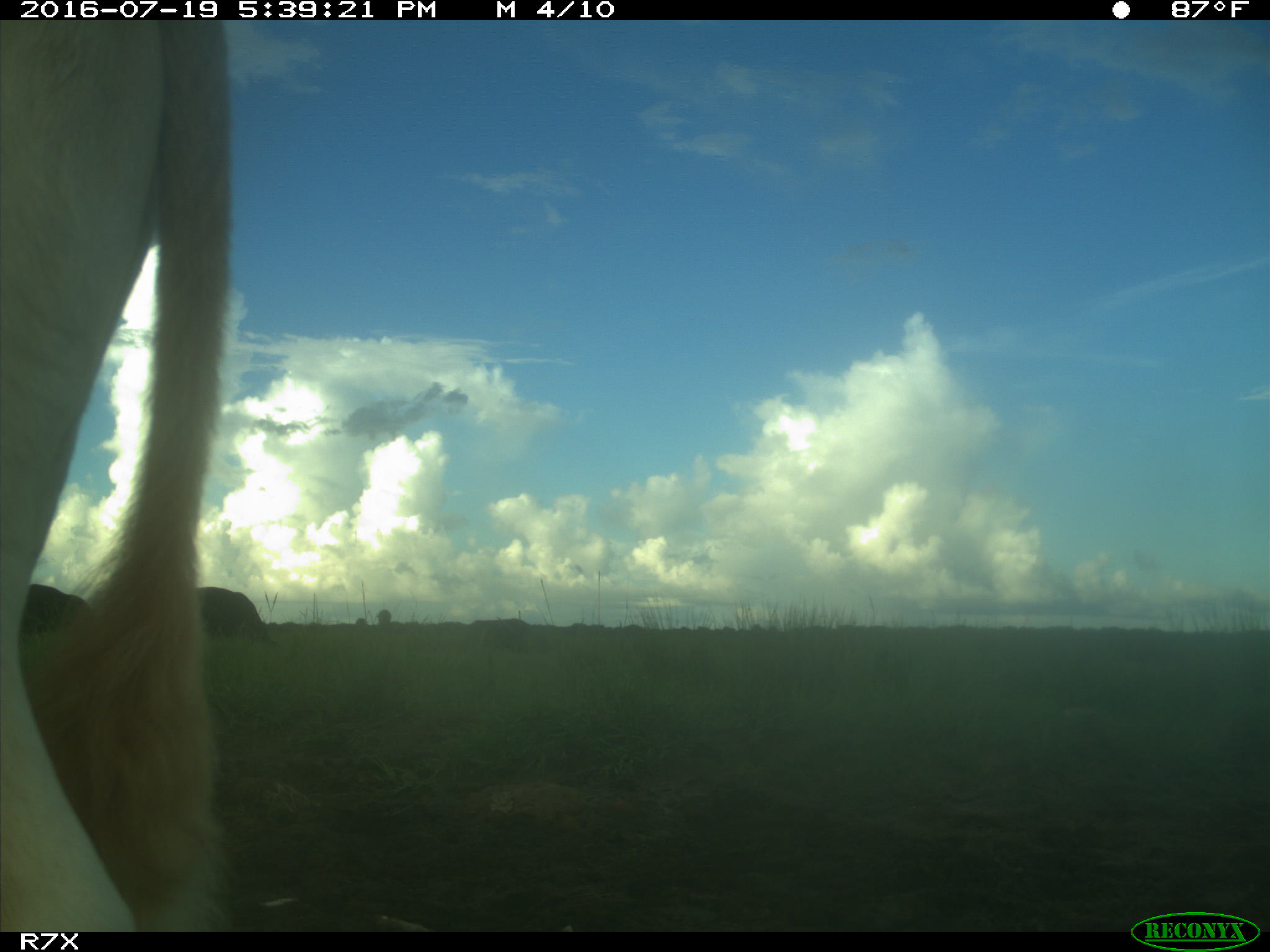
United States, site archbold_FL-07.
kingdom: Animalia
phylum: Chordata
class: Mammalia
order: Artiodactyla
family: Bovidae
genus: Bos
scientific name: Bos taurus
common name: domestic cow